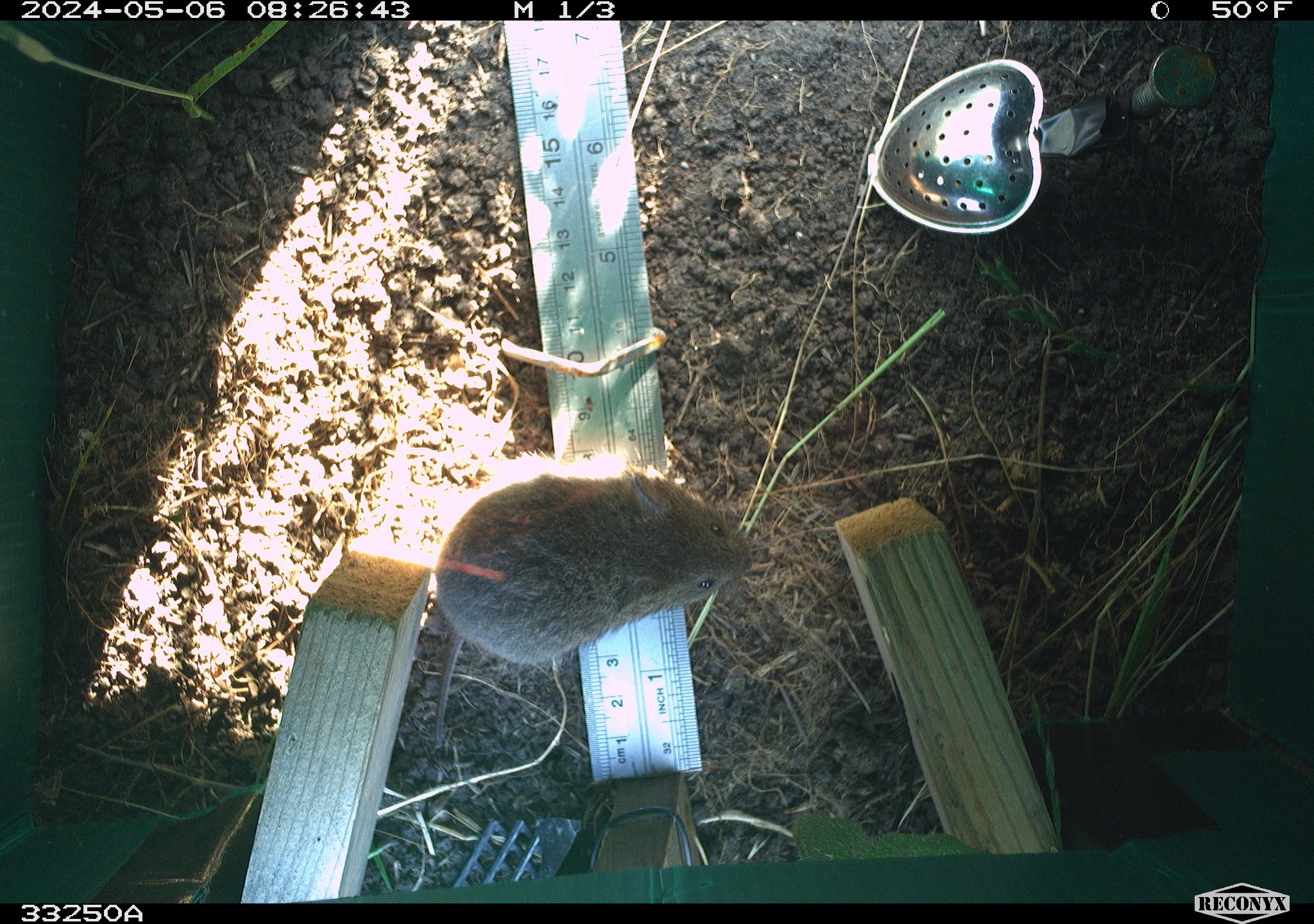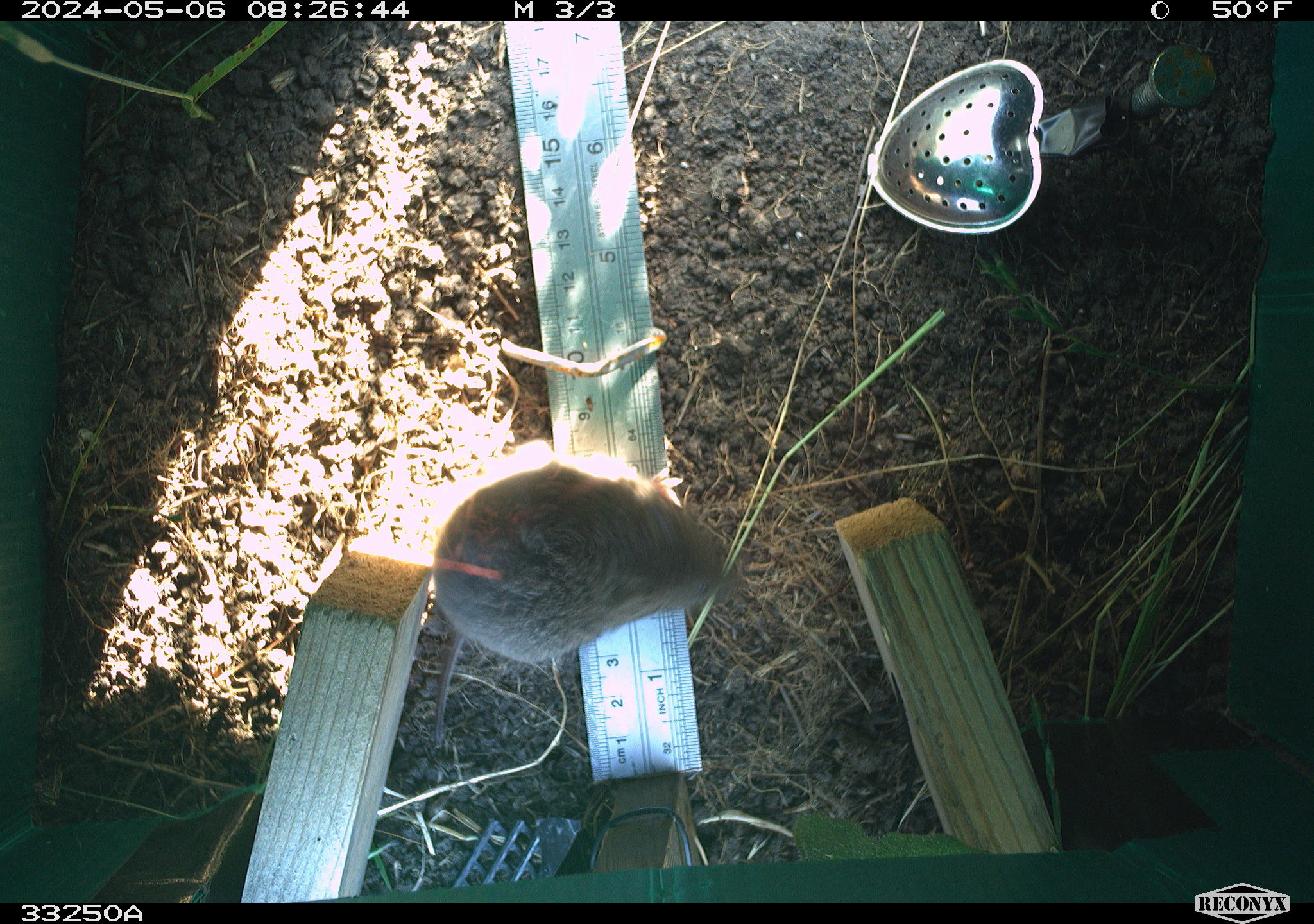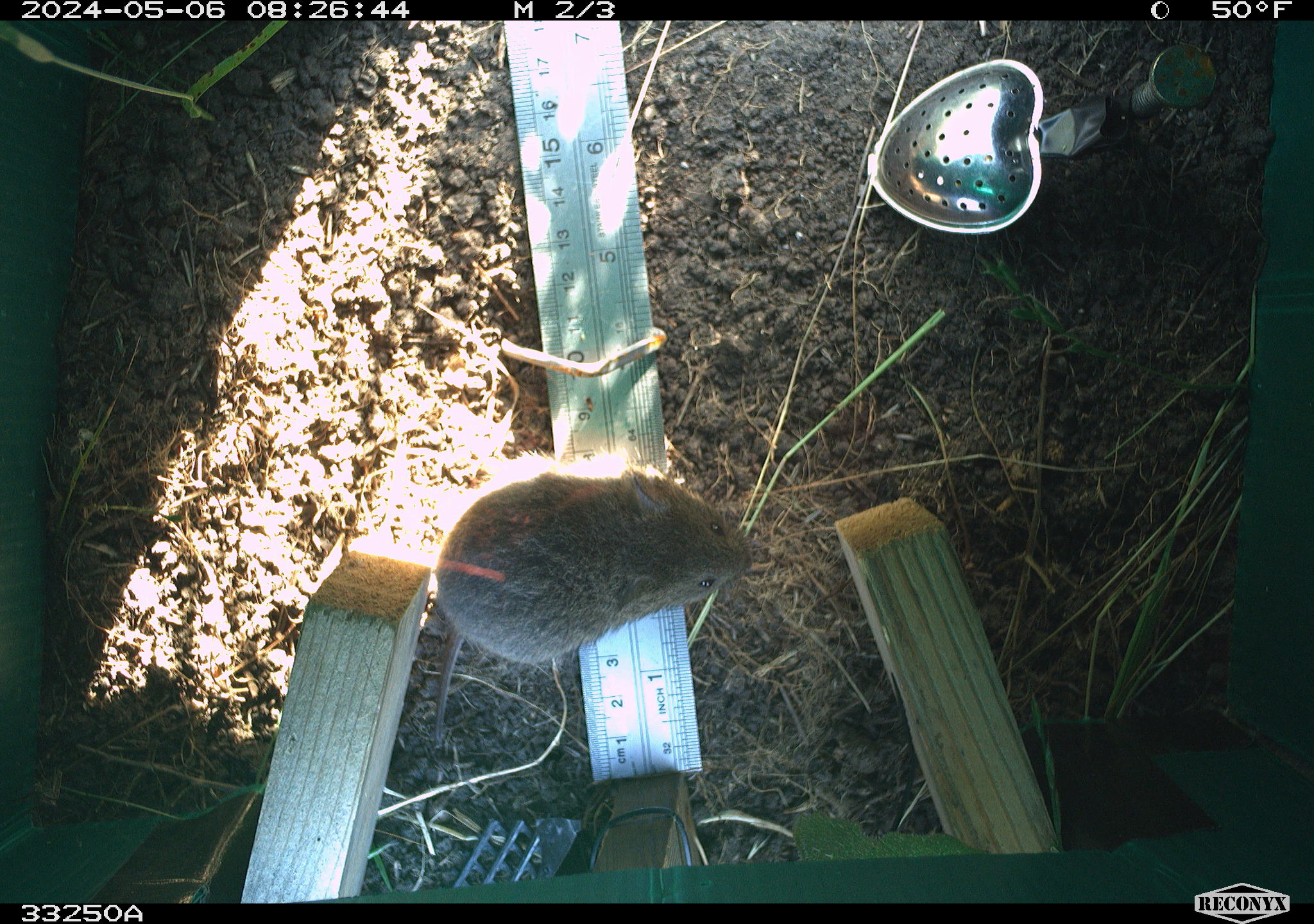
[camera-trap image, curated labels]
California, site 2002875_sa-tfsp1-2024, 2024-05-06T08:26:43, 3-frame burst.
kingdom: Animalia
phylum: Chordata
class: Mammalia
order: Rodentia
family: Cricetidae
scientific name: Arvicolinae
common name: voles, lemmings, and muskrats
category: arvicolinae subfamily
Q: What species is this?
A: Arvicolinae subfamily (voles, lemmings, and muskrats) (Arvicolinae).